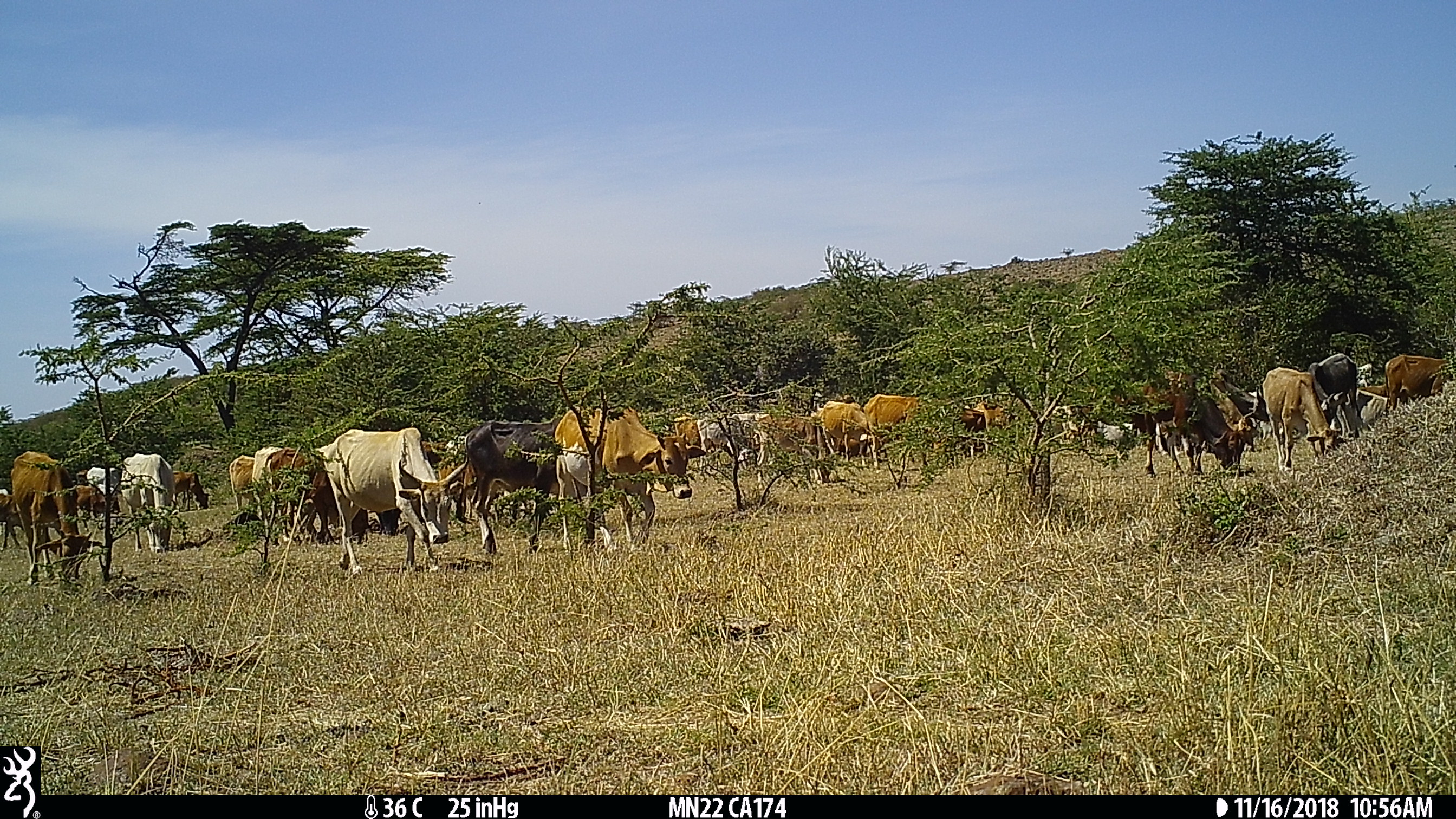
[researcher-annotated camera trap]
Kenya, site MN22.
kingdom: Animalia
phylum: Chordata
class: Mammalia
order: Artiodactyla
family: Bovidae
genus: Bos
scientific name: Bos taurus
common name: cattle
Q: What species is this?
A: Cattle (Bos taurus).